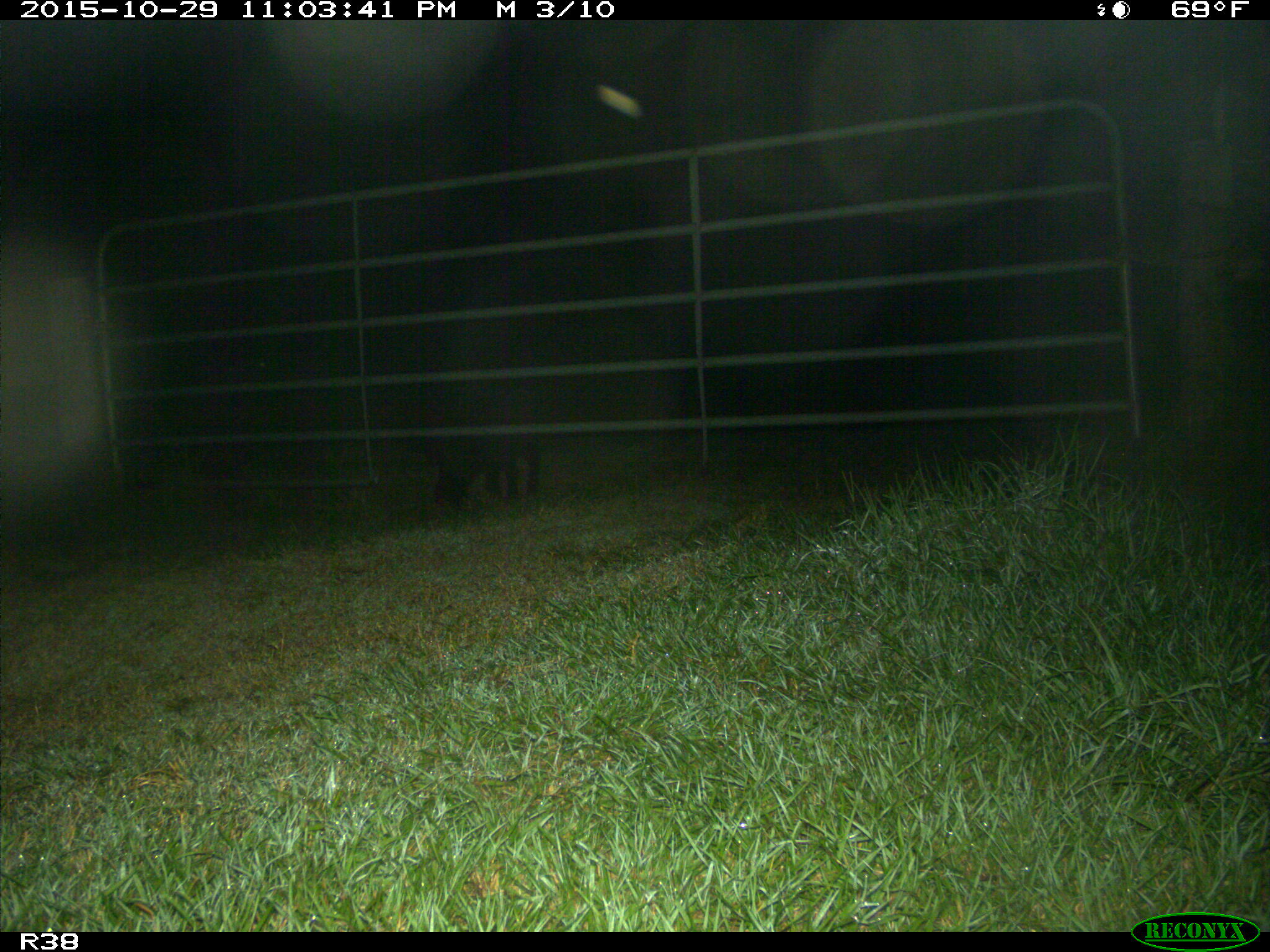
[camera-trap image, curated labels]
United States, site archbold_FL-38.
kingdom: Animalia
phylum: Chordata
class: Mammalia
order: Artiodactyla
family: Suidae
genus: Sus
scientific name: Sus scrofa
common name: wild boar